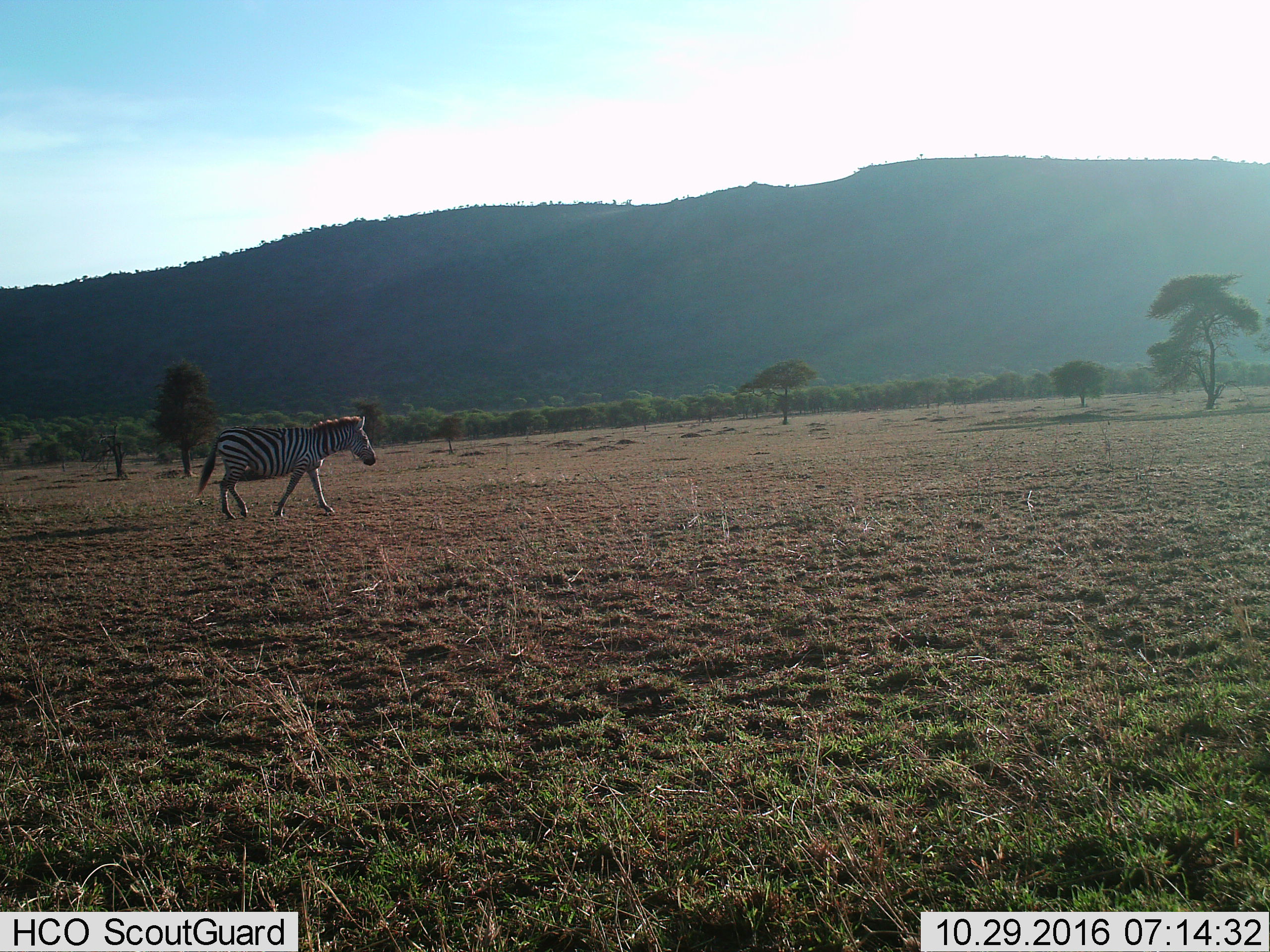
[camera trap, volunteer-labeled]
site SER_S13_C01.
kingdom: Animalia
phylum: Chordata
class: Mammalia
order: Perissodactyla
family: Equidae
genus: Equus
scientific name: Equus quagga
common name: plains zebra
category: zebraplains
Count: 1.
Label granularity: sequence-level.